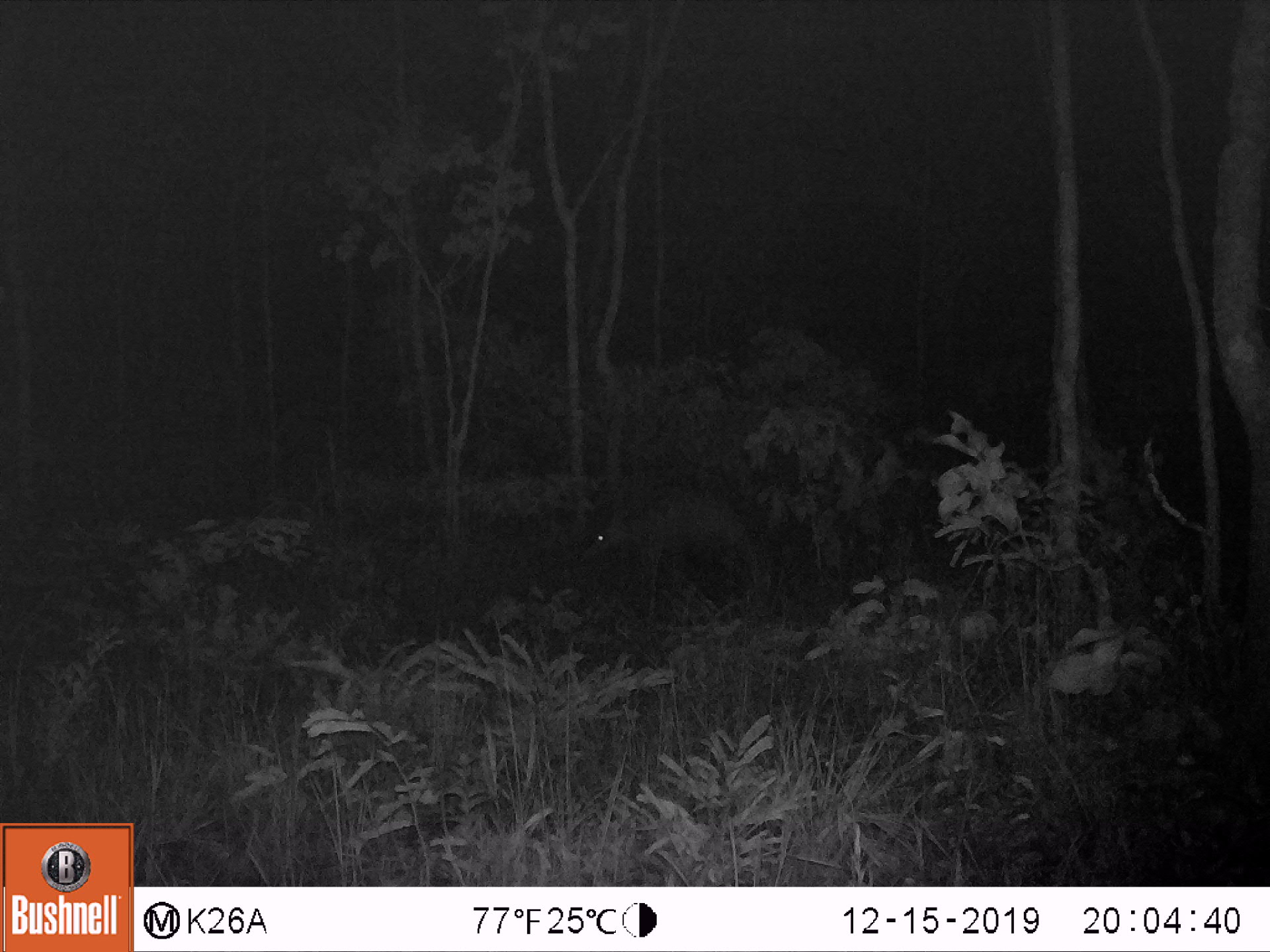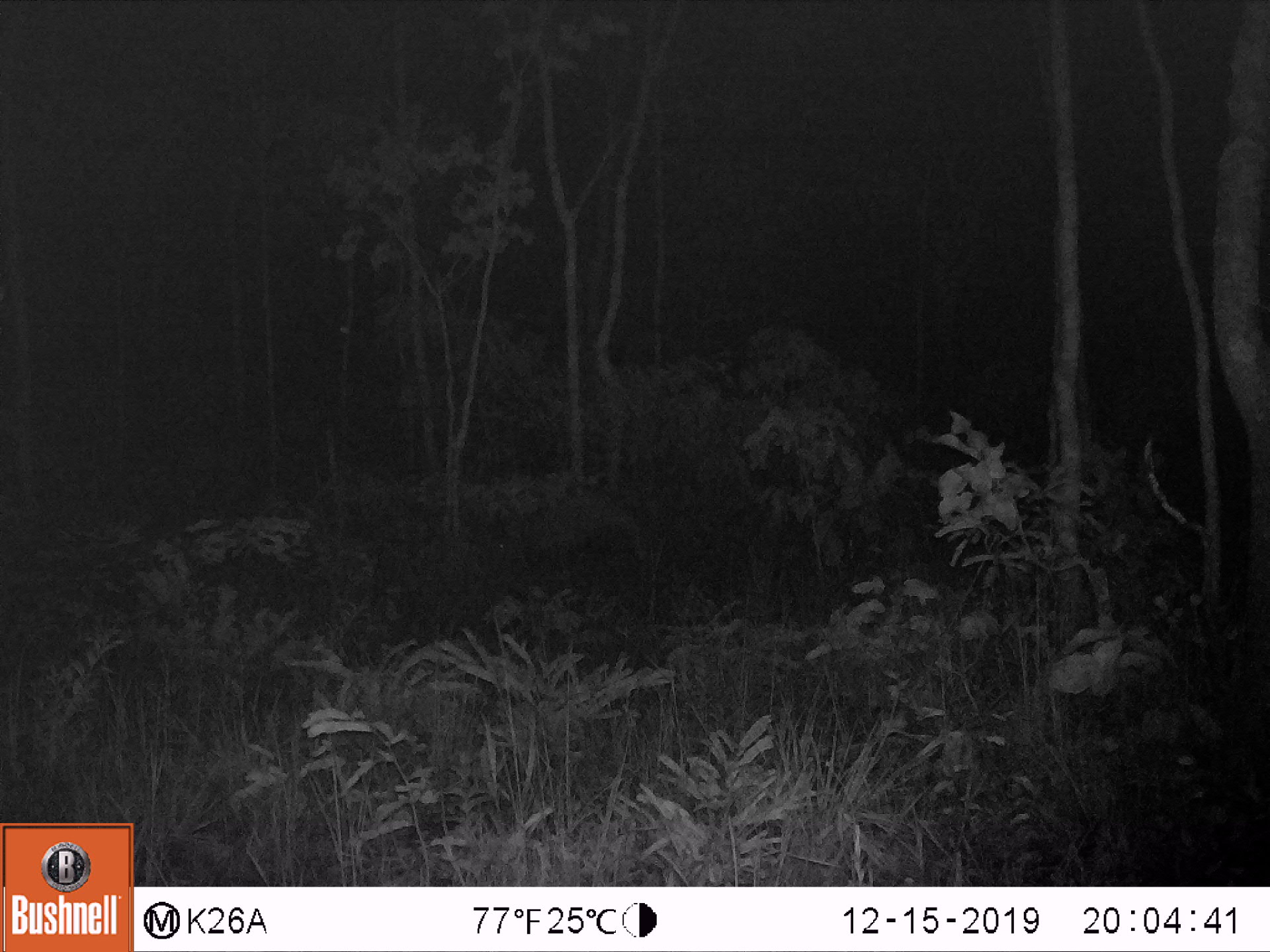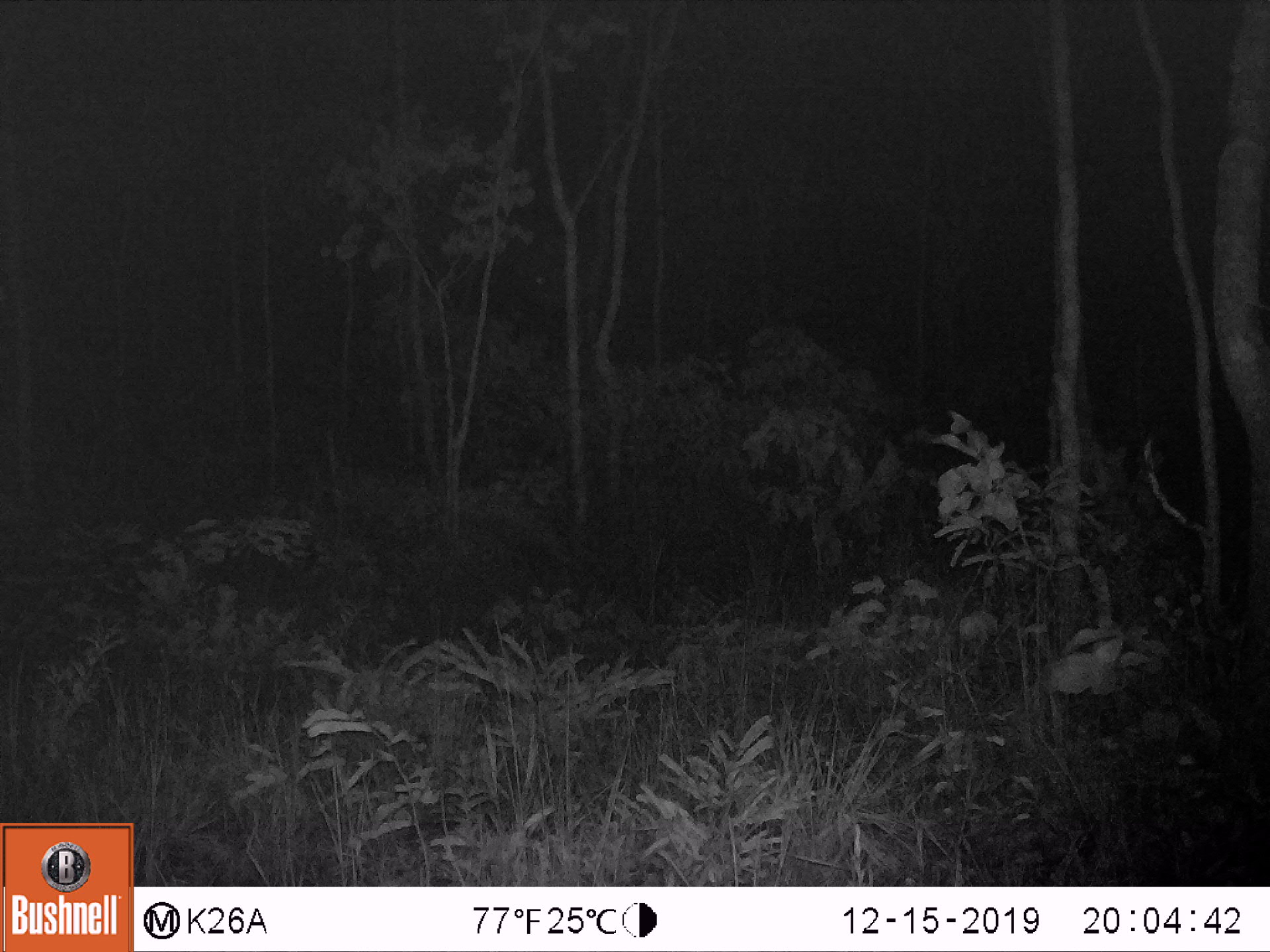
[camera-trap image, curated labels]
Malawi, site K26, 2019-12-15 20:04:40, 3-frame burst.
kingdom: Animalia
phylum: Chordata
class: Mammalia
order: Tubulidentata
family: Orycteropodidae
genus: Orycteropus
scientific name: Orycteropus afer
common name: aardvark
Aardvark (Orycteropus afer), count 1.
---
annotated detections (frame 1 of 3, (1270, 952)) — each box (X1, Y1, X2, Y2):
aardvark: (582, 498, 769, 609)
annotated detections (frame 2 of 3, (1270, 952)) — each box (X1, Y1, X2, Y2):
aardvark: (506, 483, 648, 590)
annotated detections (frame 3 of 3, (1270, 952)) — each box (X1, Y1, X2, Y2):
aardvark: (463, 487, 581, 582)